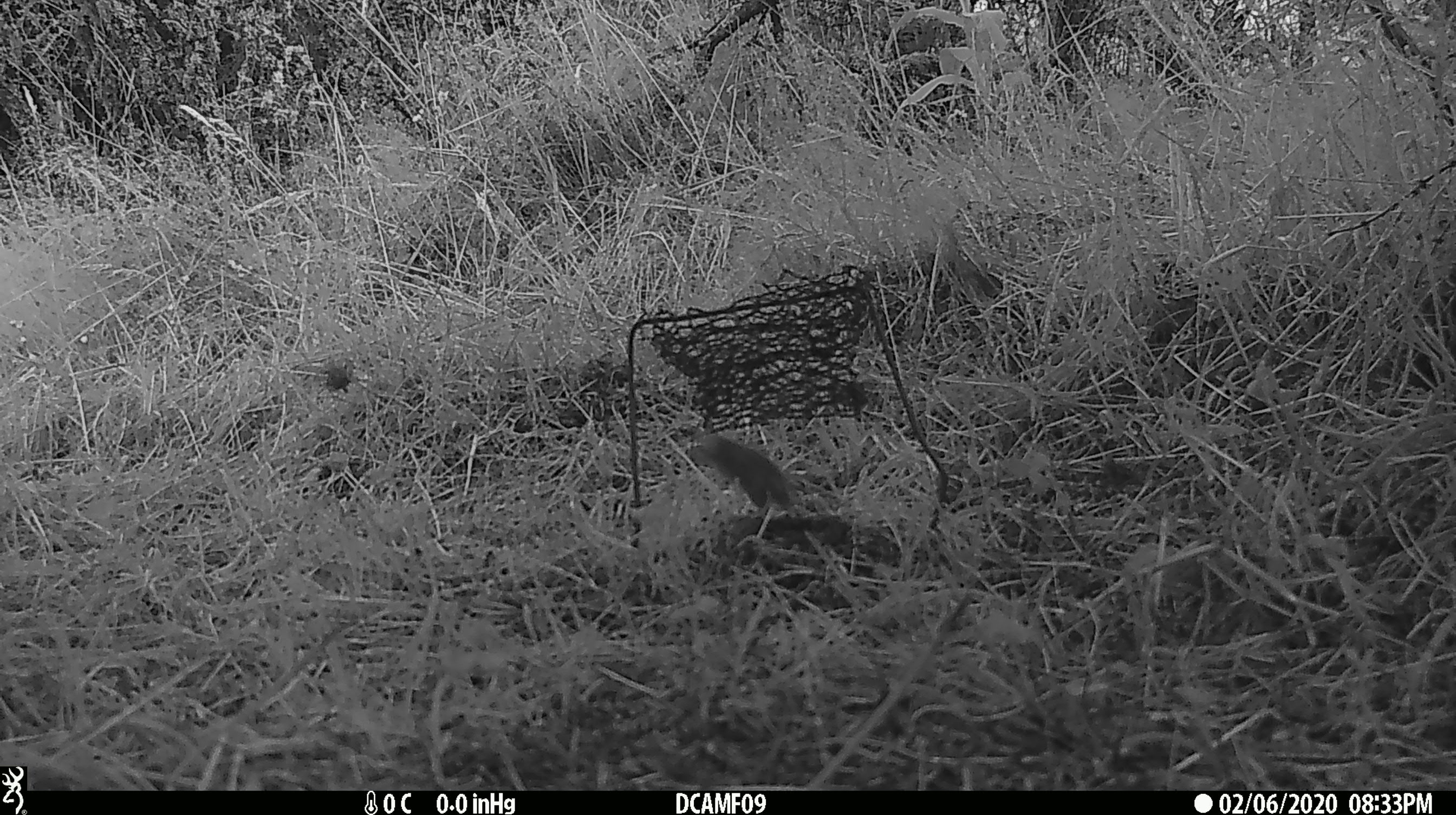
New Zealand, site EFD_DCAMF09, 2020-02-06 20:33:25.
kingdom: Animalia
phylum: Chordata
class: Mammalia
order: Rodentia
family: Muridae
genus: Mus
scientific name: Mus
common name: mouse